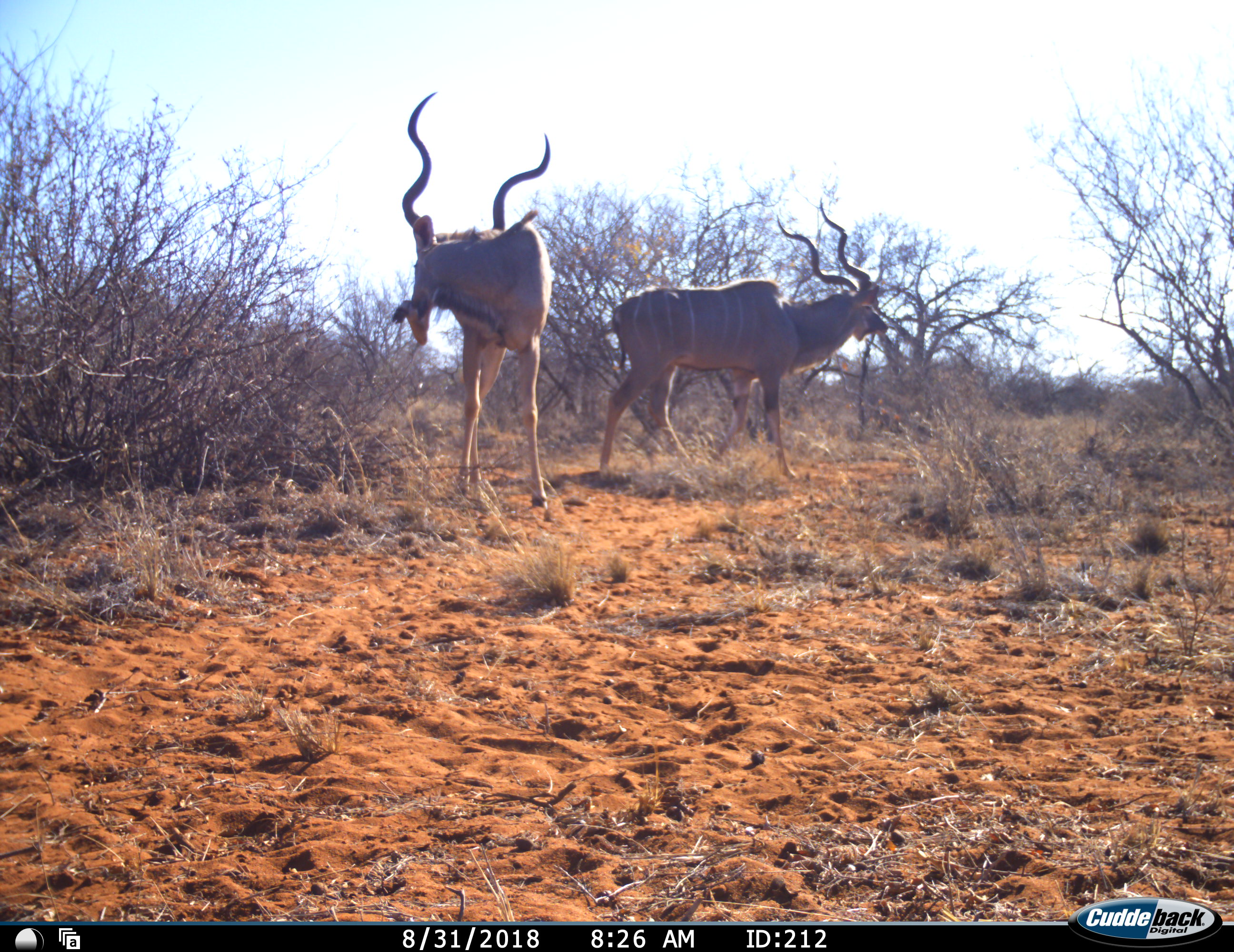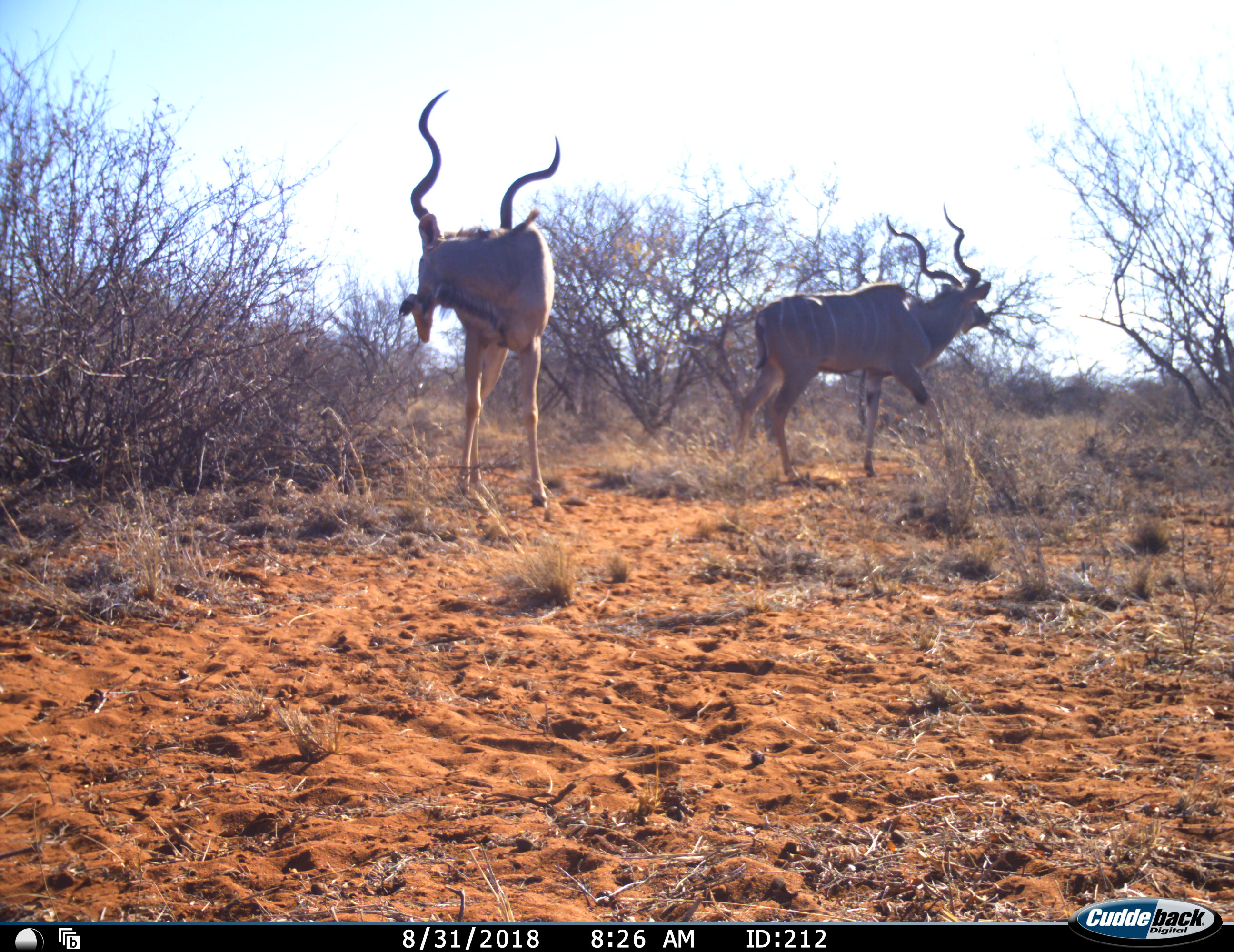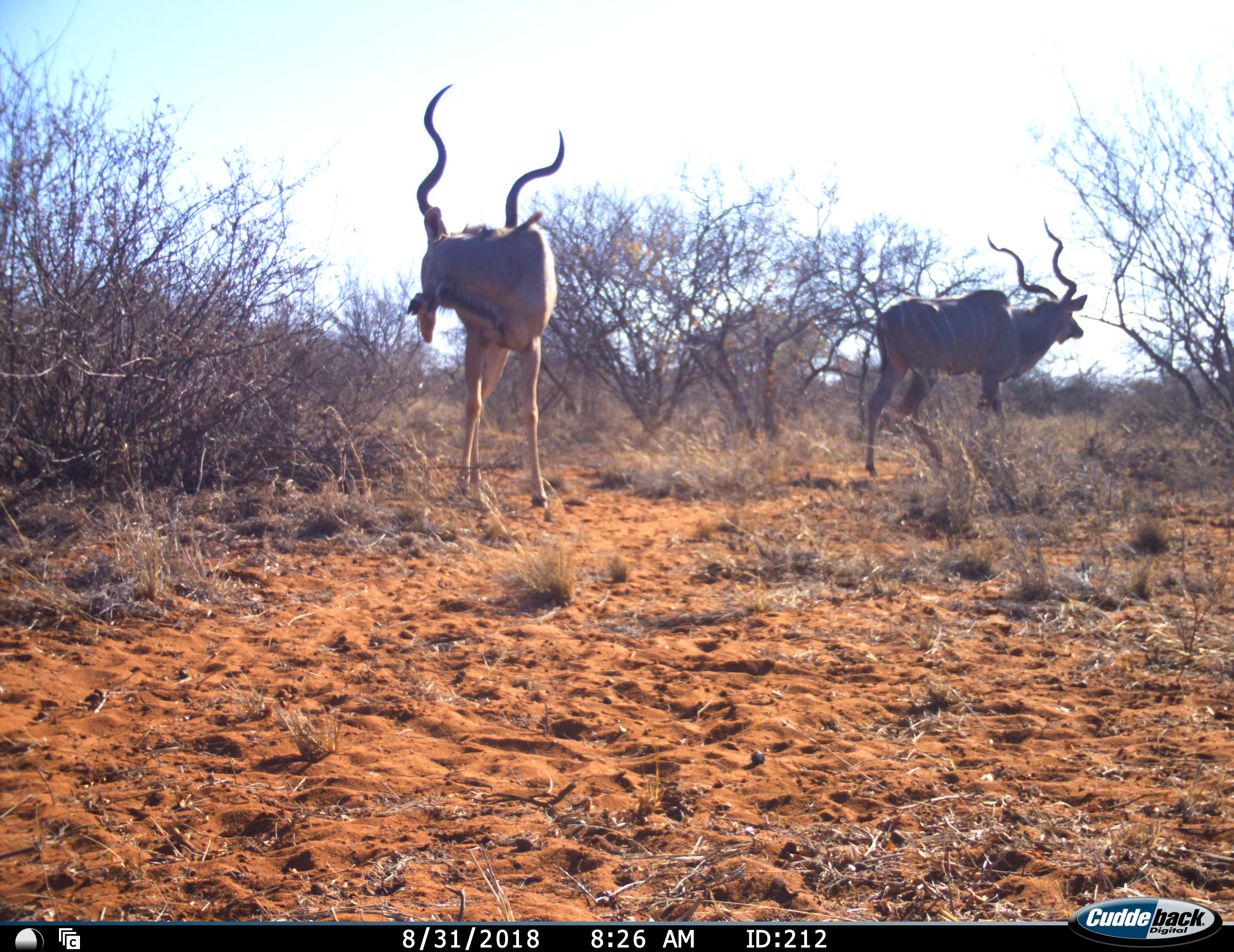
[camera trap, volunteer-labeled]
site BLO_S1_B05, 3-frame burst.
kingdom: Animalia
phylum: Chordata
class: Mammalia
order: Artiodactyla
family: Bovidae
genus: Tragelaphus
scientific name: Tragelaphus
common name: kudu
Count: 2.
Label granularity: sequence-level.